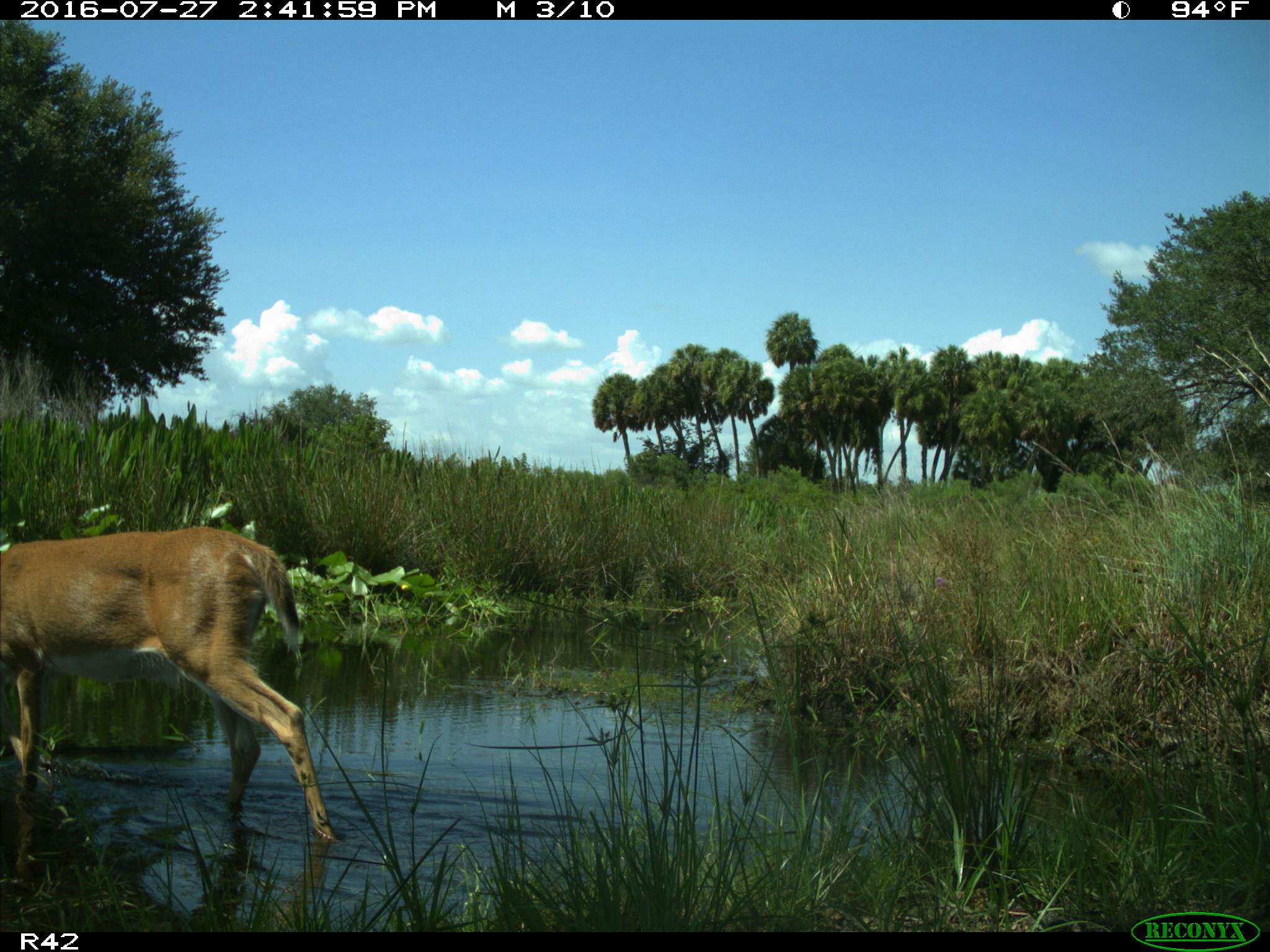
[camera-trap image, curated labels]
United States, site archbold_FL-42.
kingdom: Animalia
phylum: Chordata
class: Mammalia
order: Artiodactyla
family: Cervidae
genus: Odocoileus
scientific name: Odocoileus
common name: deer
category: unidentified deer